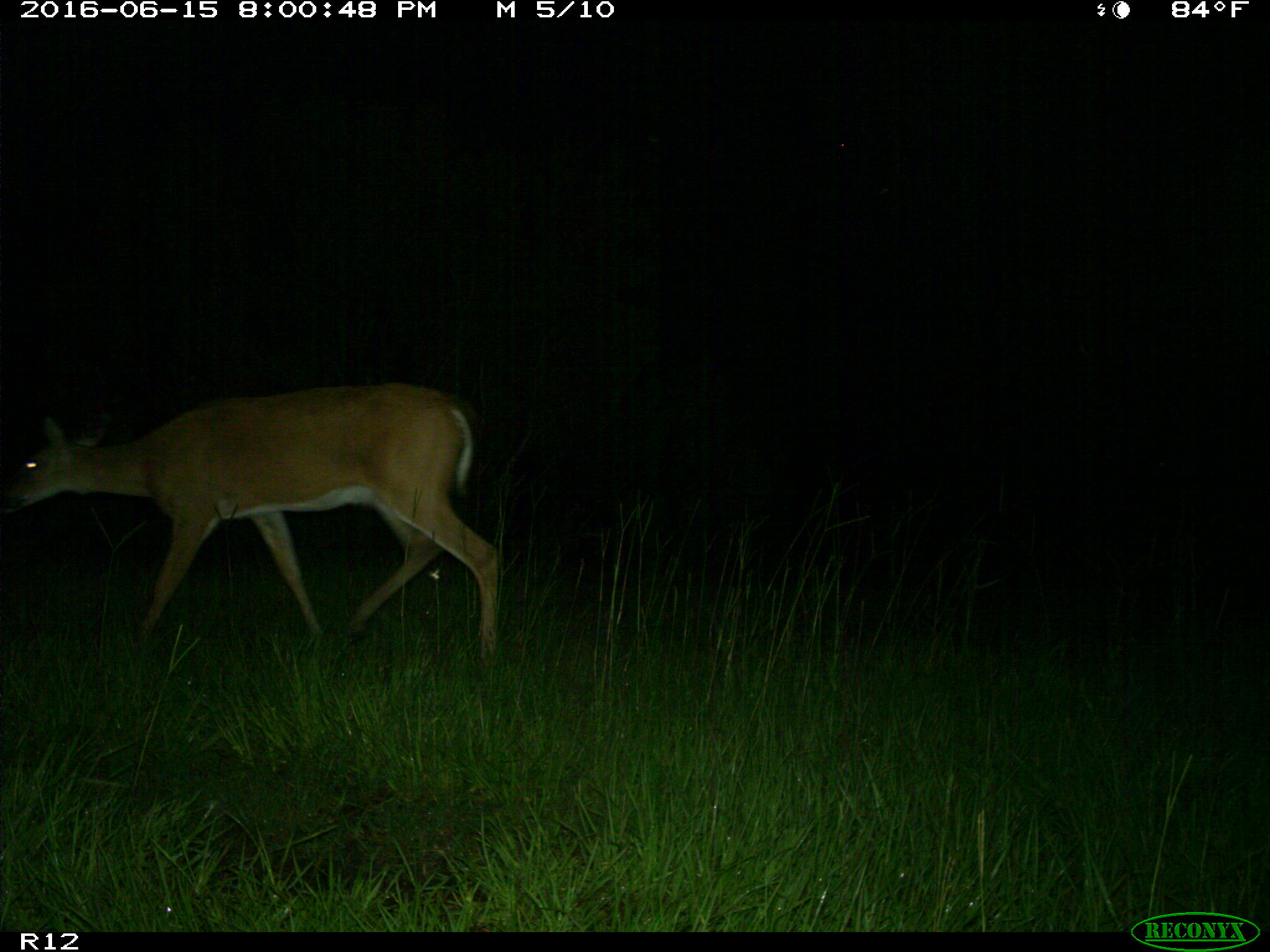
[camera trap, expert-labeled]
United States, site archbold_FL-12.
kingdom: Animalia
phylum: Chordata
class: Mammalia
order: Artiodactyla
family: Cervidae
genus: Odocoileus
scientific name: Odocoileus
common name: deer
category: unidentified deer